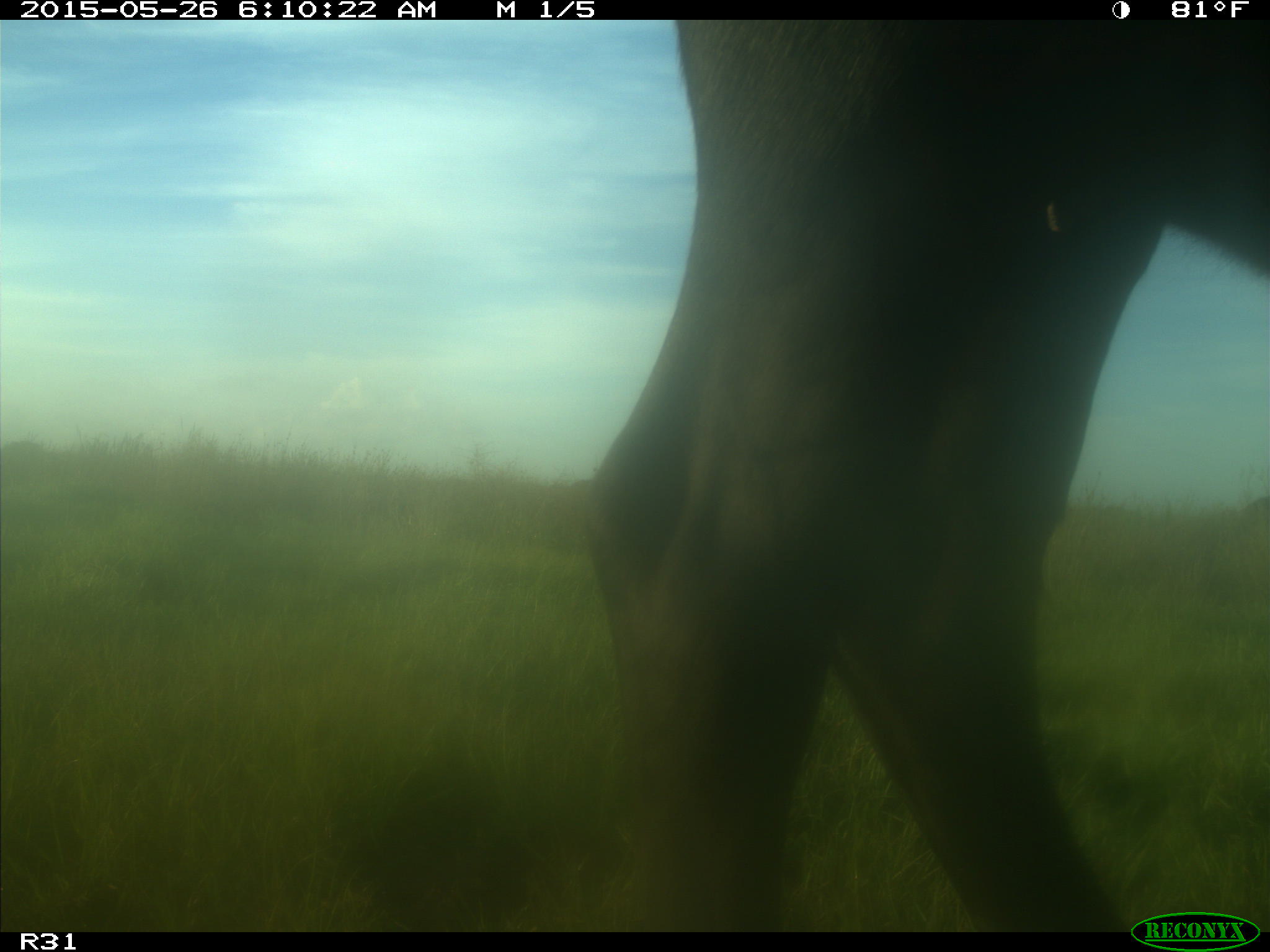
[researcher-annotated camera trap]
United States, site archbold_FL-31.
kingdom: Animalia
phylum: Chordata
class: Mammalia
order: Artiodactyla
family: Bovidae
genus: Bos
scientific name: Bos taurus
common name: domestic cow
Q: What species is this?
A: Bos taurus (domestic cow).